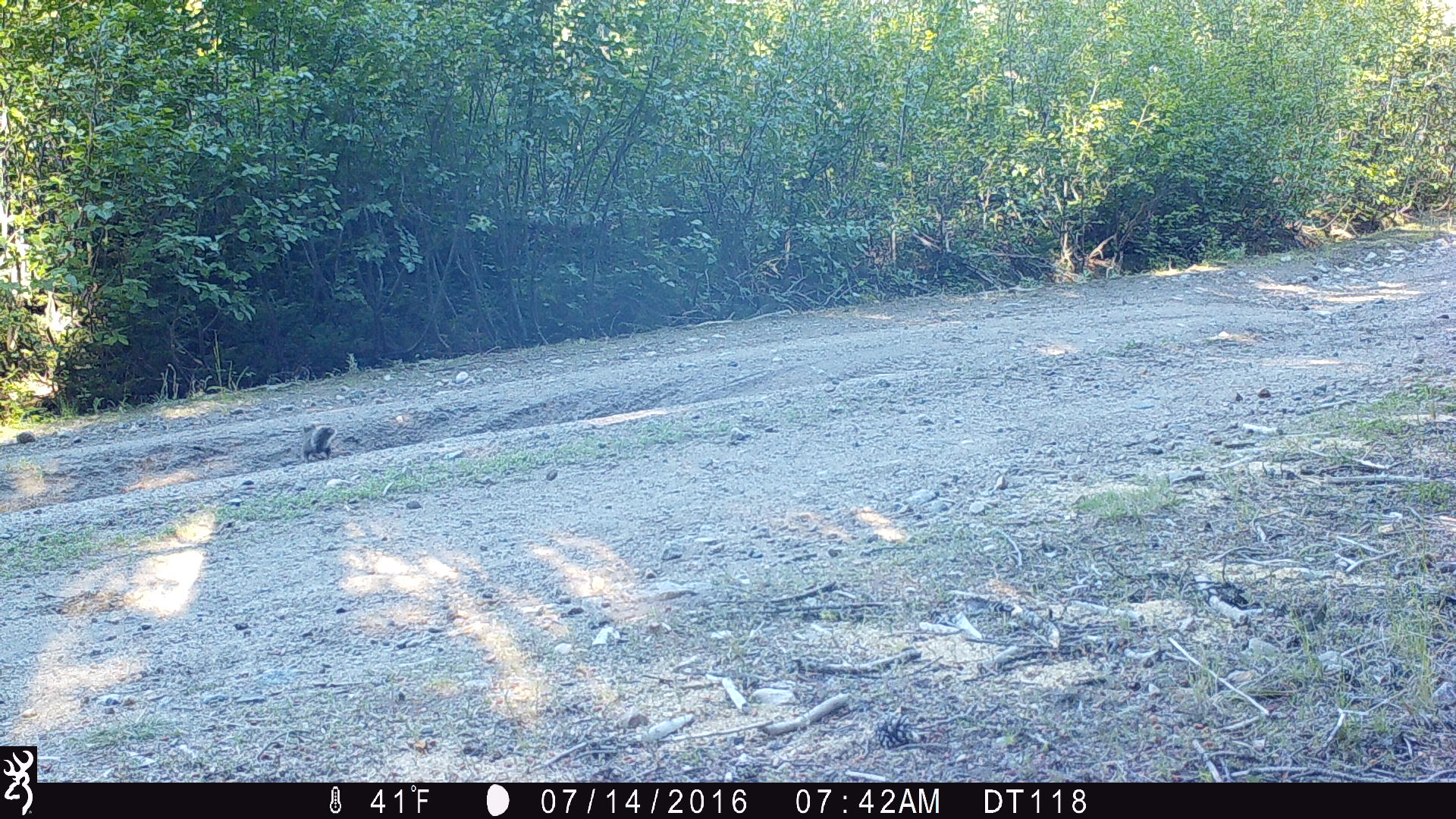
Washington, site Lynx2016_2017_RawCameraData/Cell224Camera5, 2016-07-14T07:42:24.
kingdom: Animalia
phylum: Chordata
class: Mammalia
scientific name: Mammalia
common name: small mammal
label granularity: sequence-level